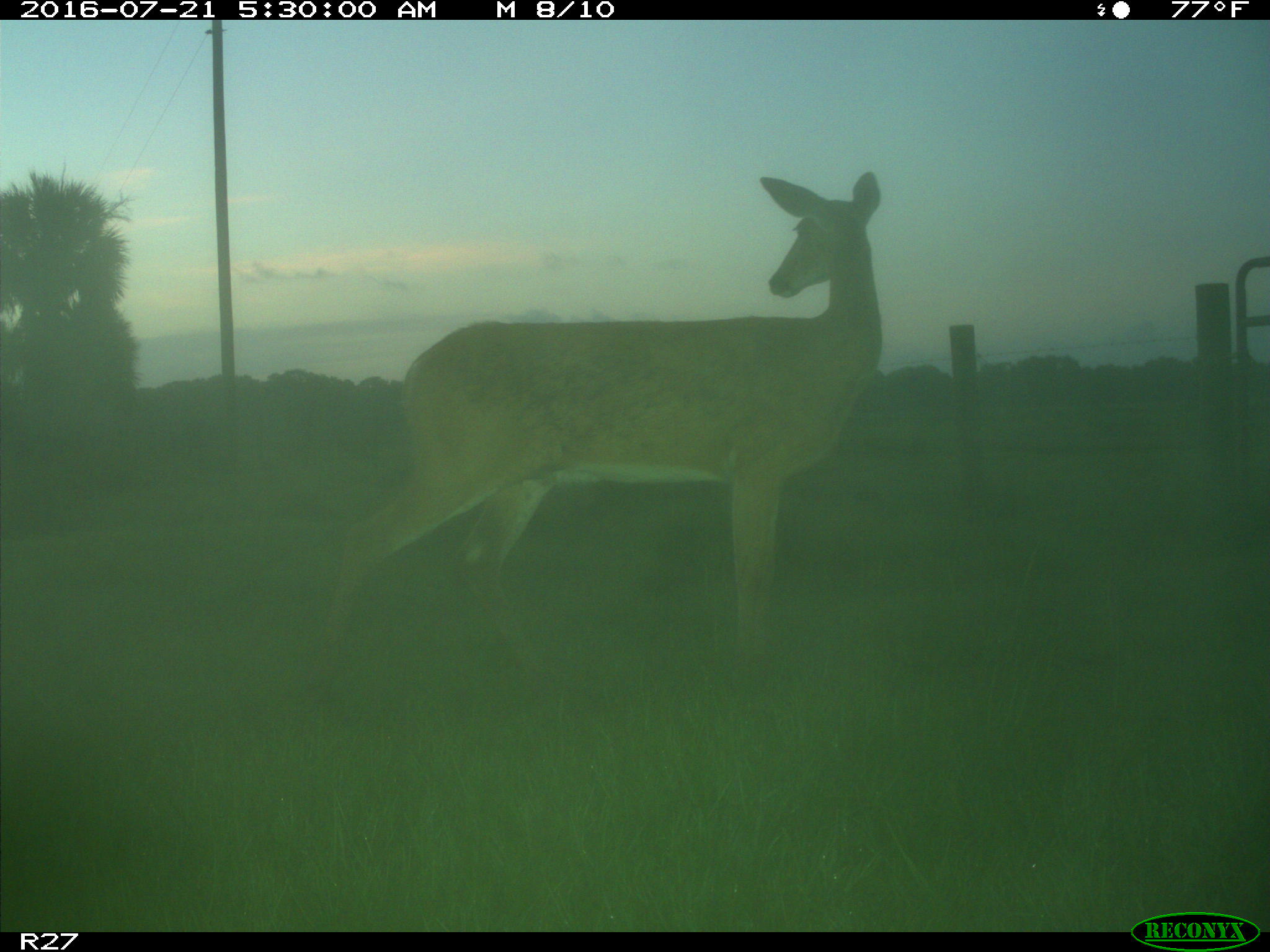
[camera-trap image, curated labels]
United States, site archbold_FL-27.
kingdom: Animalia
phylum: Chordata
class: Mammalia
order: Artiodactyla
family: Cervidae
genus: Odocoileus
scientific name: Odocoileus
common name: deer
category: unidentified deer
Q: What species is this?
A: Unidentified deer (deer) (Odocoileus).